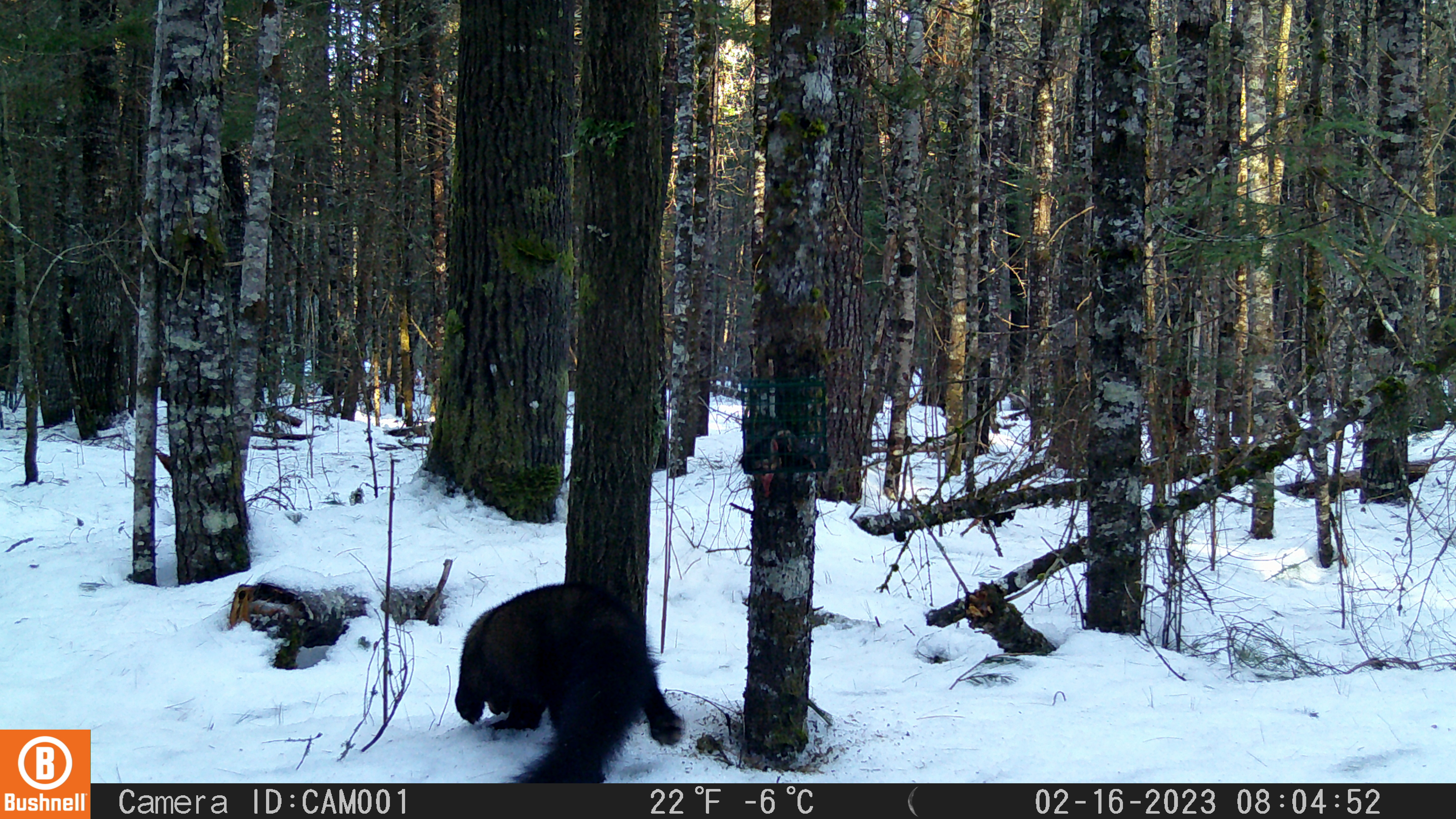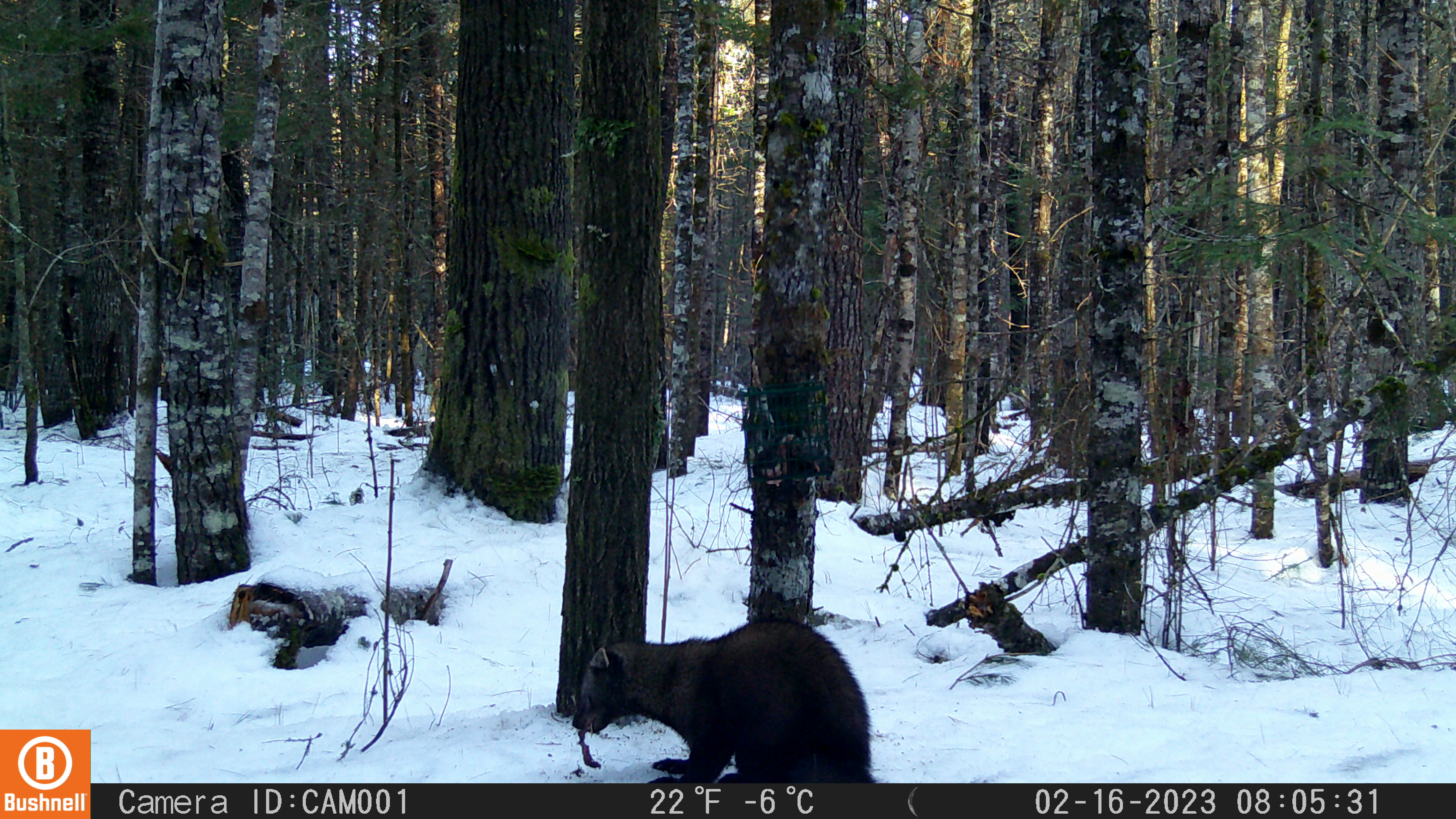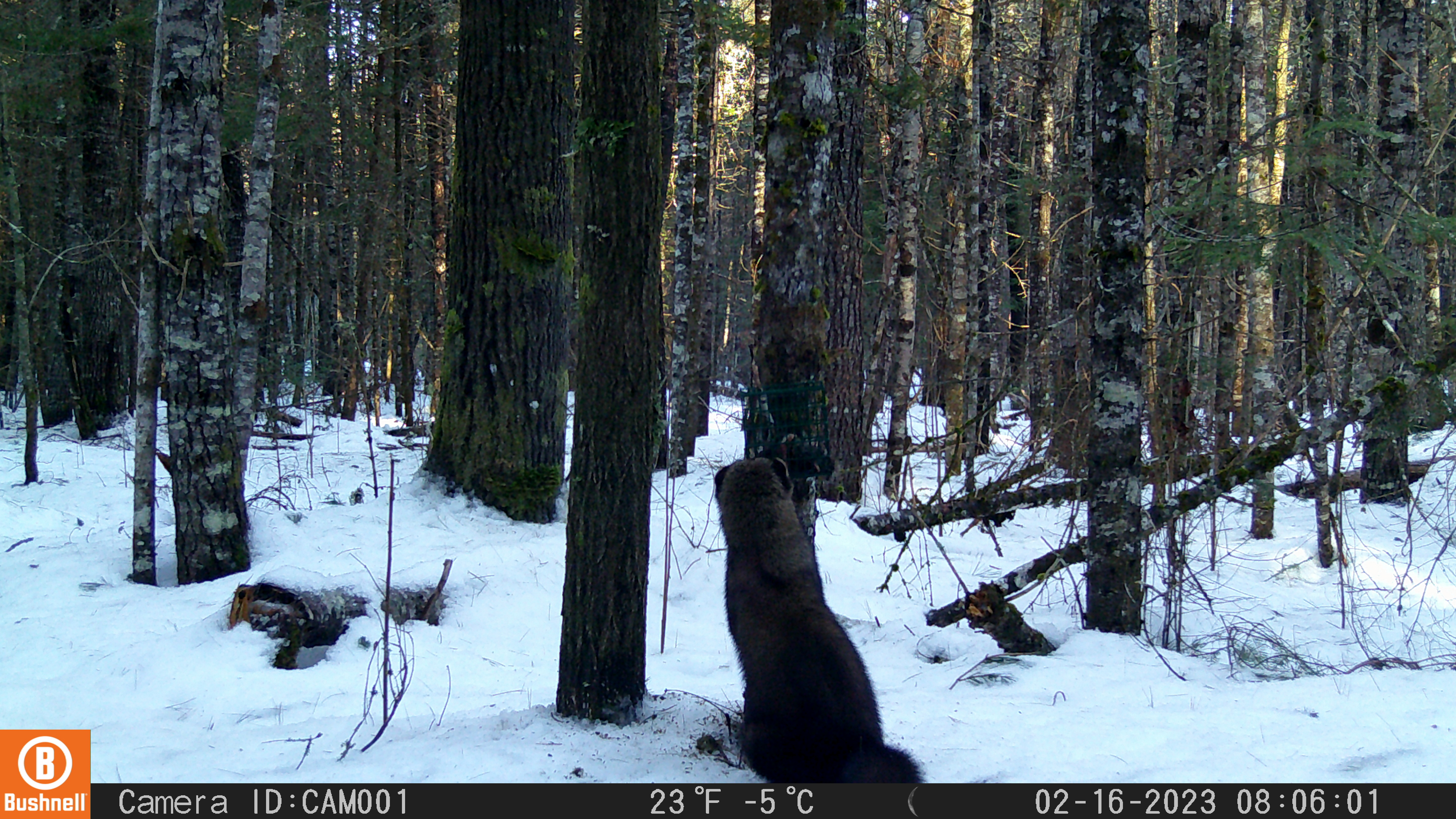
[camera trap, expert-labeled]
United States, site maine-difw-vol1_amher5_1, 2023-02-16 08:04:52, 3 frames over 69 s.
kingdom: Animalia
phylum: Chordata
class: Mammalia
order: Carnivora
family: Mustelidae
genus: Pekania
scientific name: Pekania pennanti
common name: fisher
Fisher (Pekania pennanti).